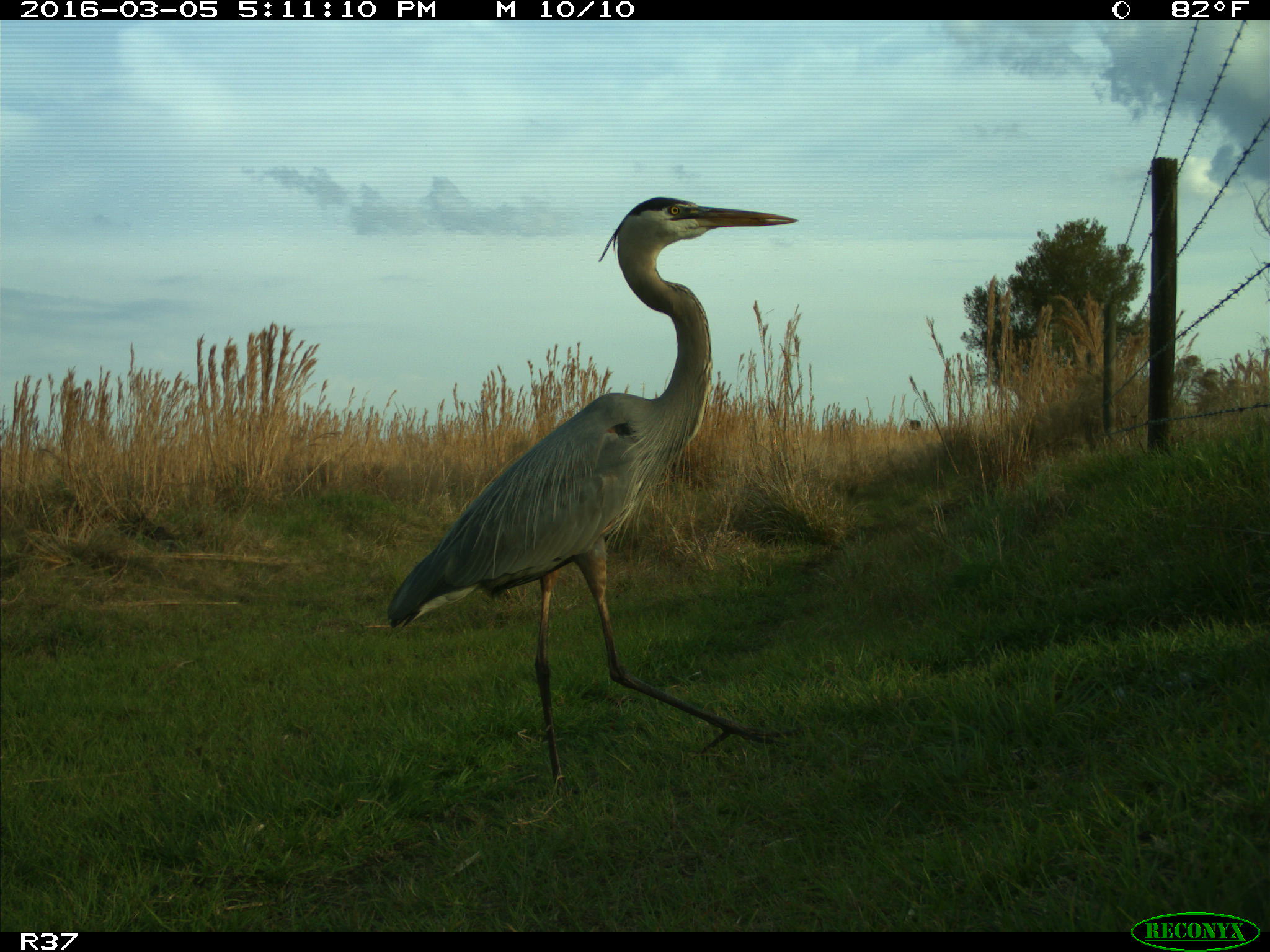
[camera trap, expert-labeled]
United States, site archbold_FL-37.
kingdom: Animalia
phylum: Chordata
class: Aves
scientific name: Aves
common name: birds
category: unidentified bird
Unidentified bird (birds) (Aves).